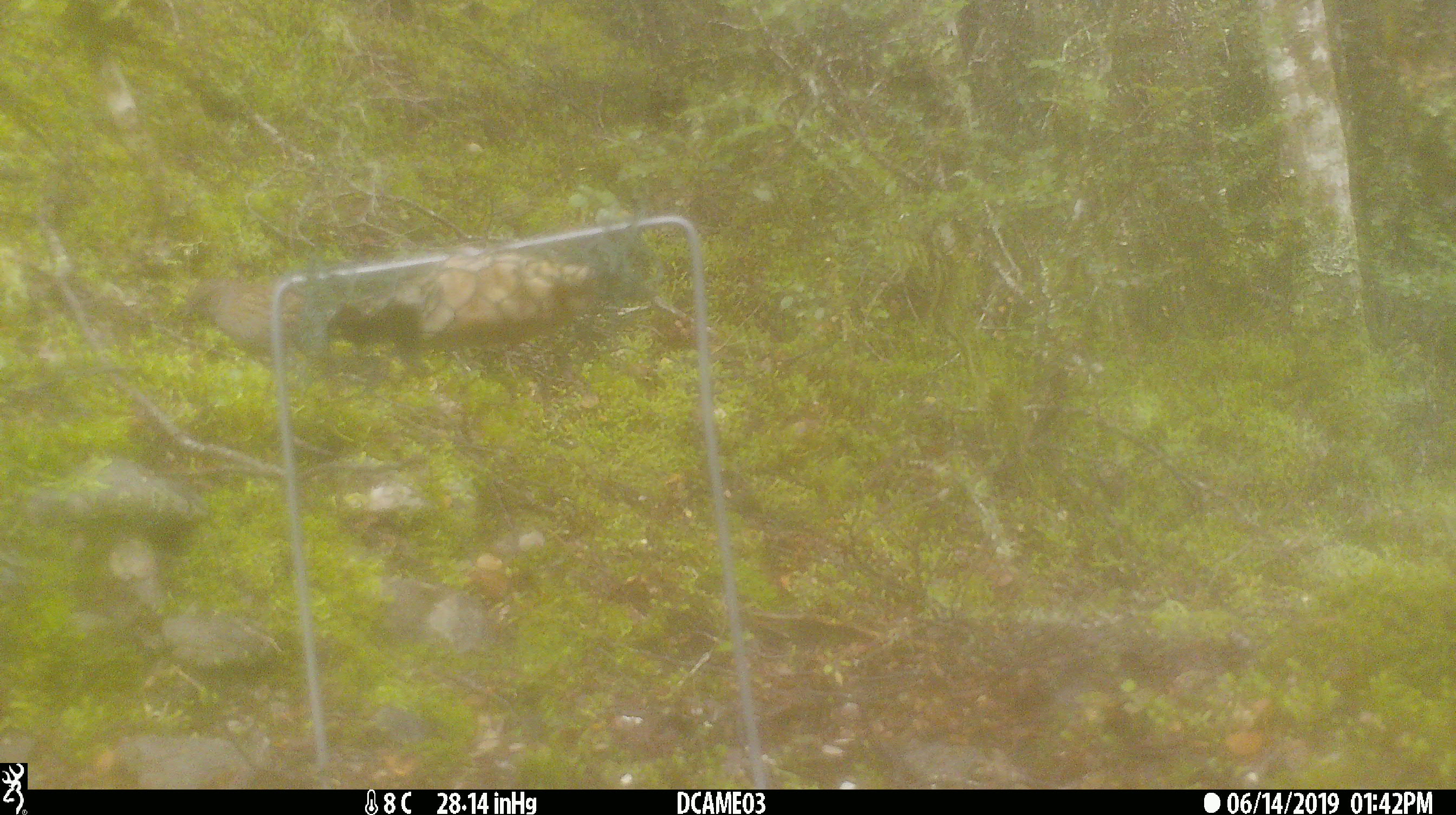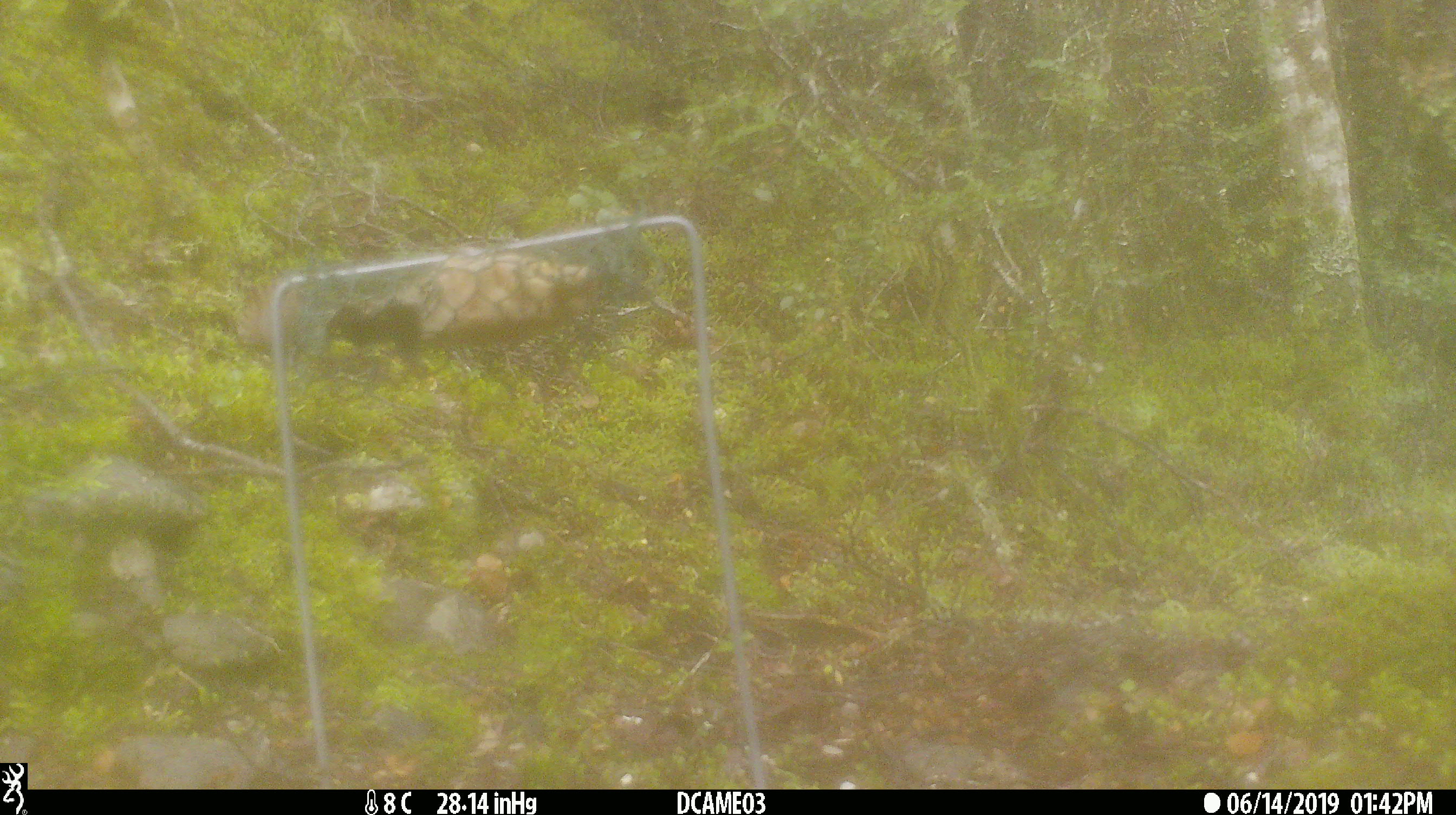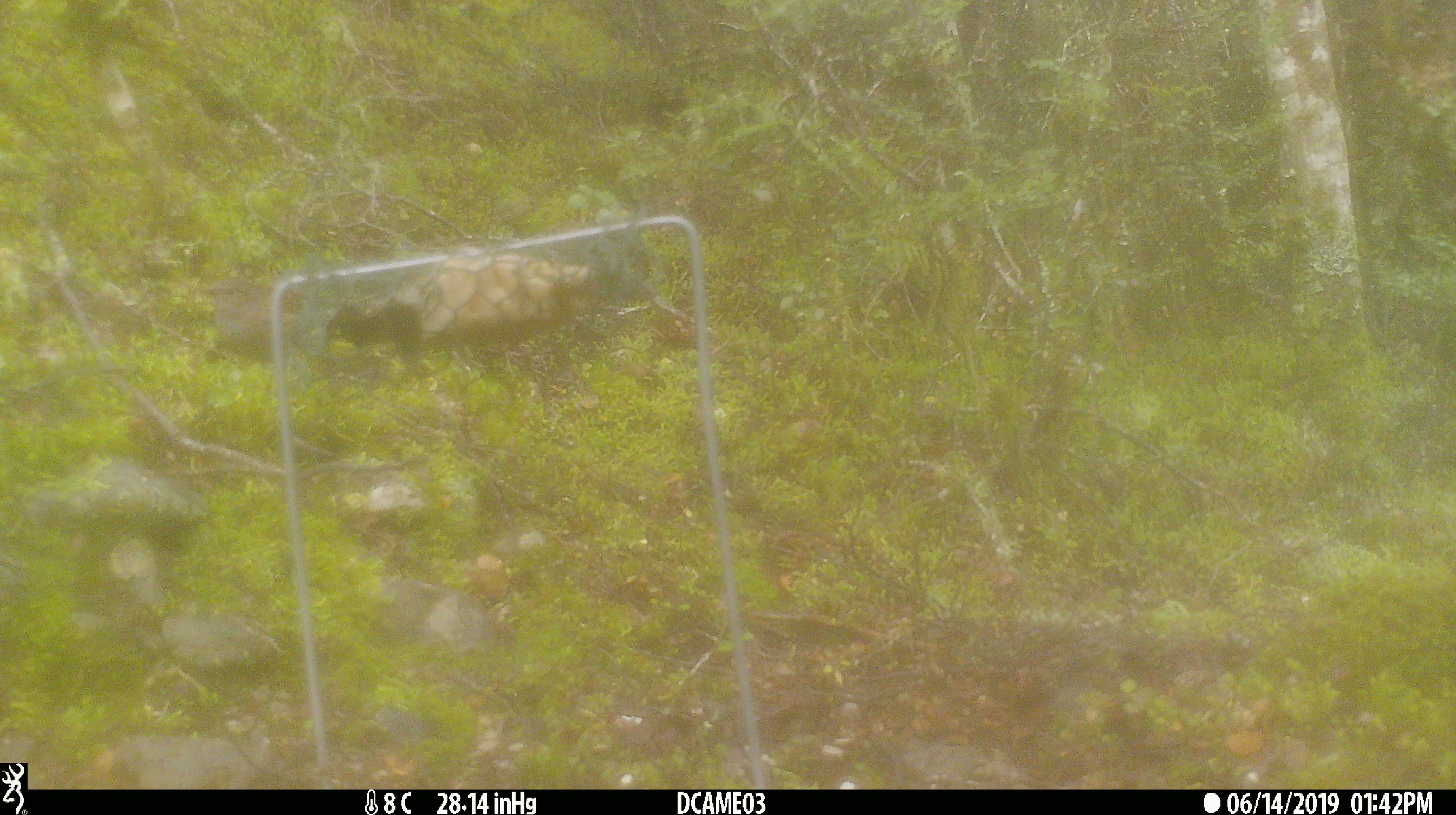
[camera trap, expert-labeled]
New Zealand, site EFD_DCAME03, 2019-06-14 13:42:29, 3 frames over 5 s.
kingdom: Animalia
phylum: Chordata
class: Aves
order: Passeriformes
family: Prunellidae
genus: Prunella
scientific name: Prunella modularis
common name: dunnock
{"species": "dunnock (Prunella modularis)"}